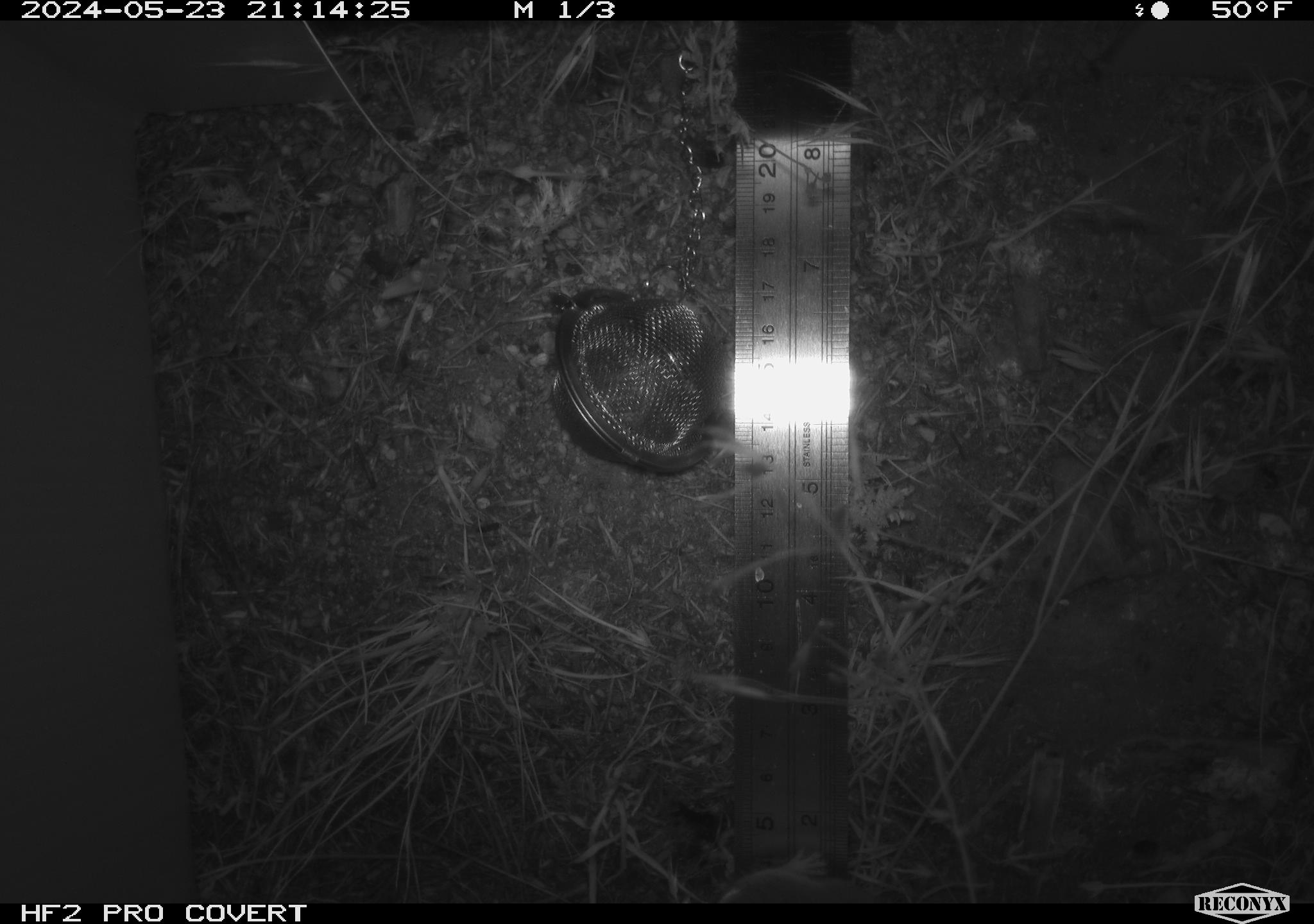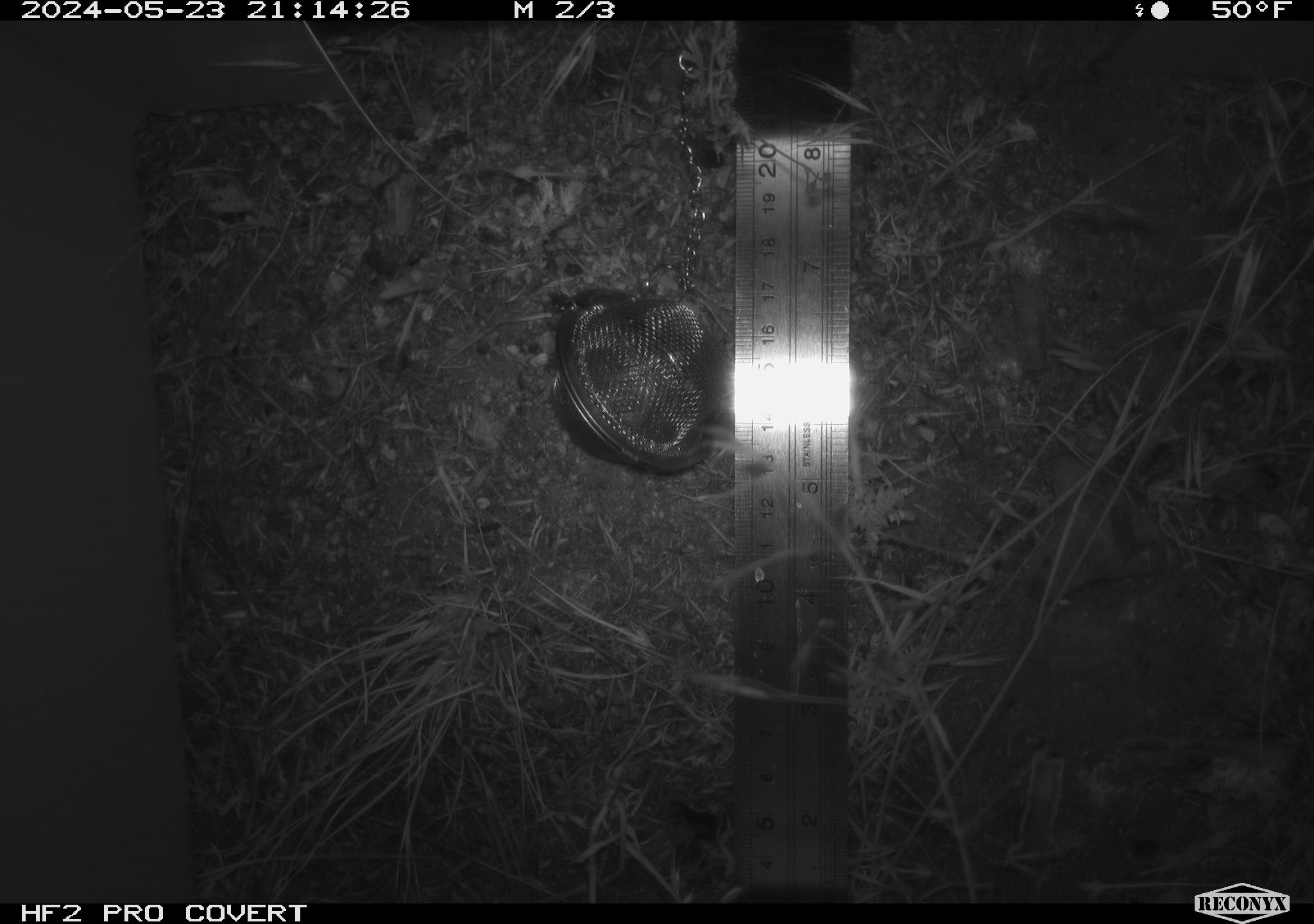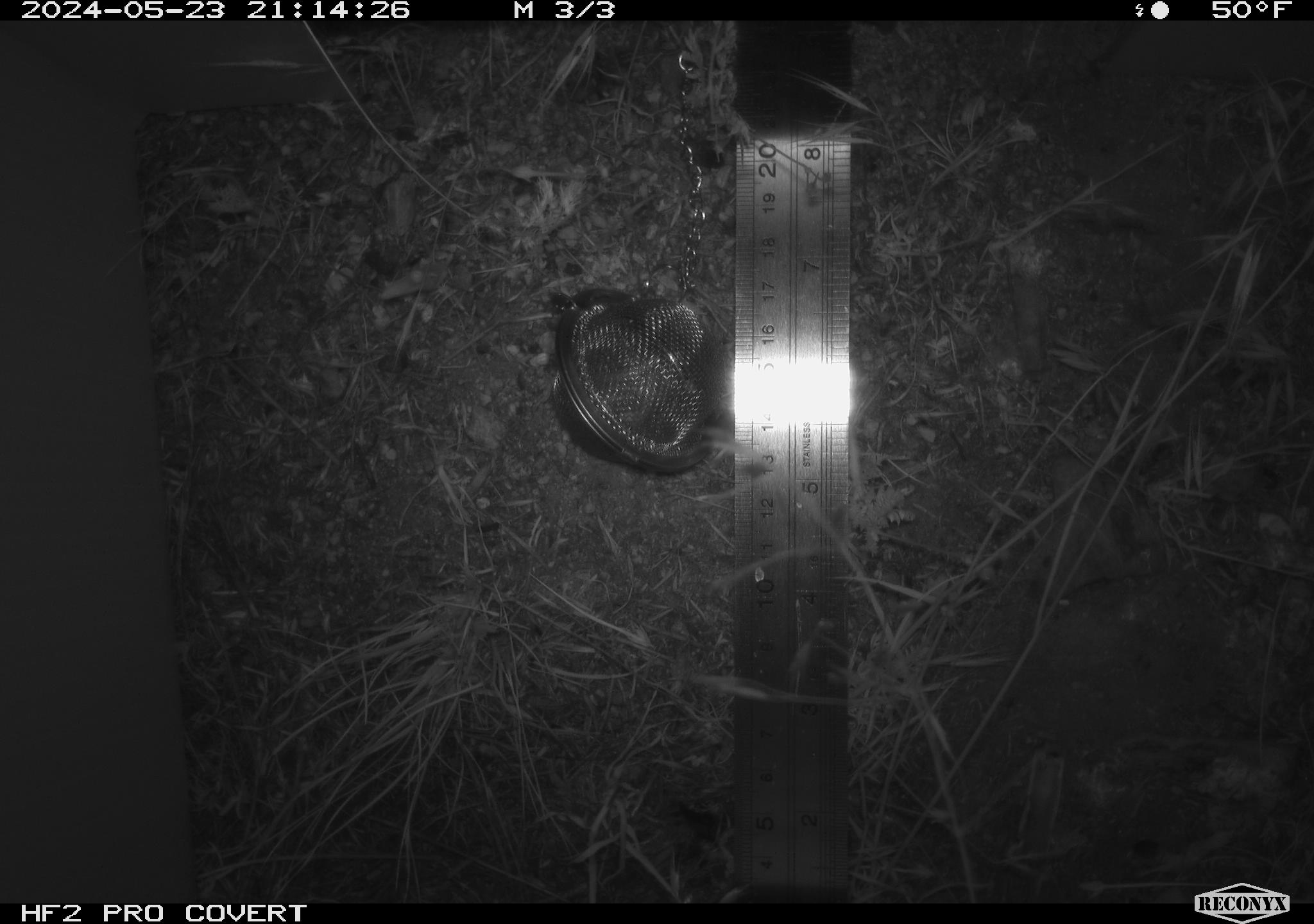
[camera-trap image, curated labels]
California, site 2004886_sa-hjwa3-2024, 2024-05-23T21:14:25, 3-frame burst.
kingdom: Animalia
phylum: Chordata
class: Mammalia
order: Rodentia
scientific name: Rodentia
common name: rodent